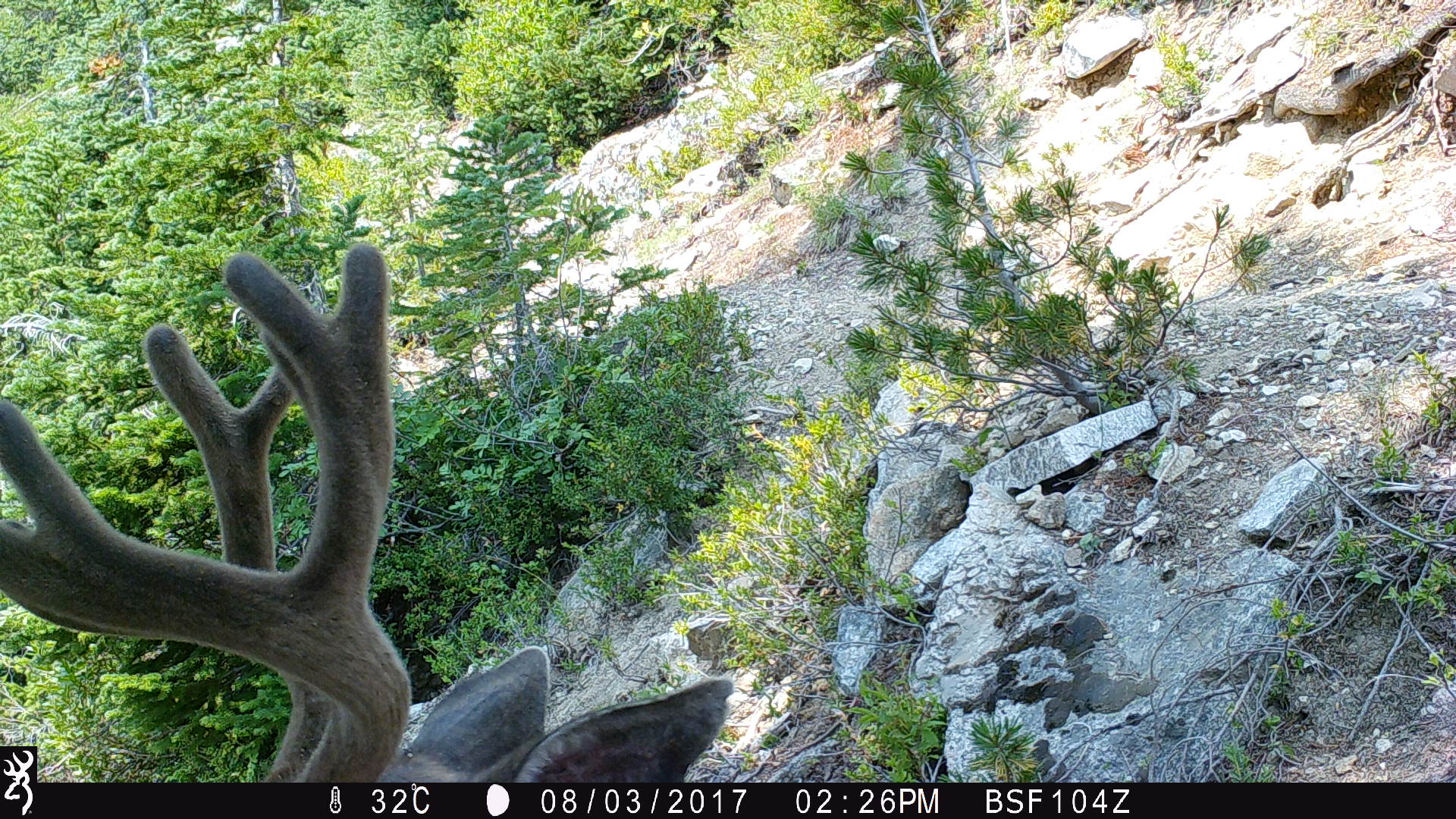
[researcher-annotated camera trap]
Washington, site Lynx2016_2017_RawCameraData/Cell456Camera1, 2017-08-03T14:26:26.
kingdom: Animalia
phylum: Chordata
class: Mammalia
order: Artiodactyla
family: Cervidae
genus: Odocoileus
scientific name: Odocoileus hemionus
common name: mule deer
Odocoileus hemionus (mule deer). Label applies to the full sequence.